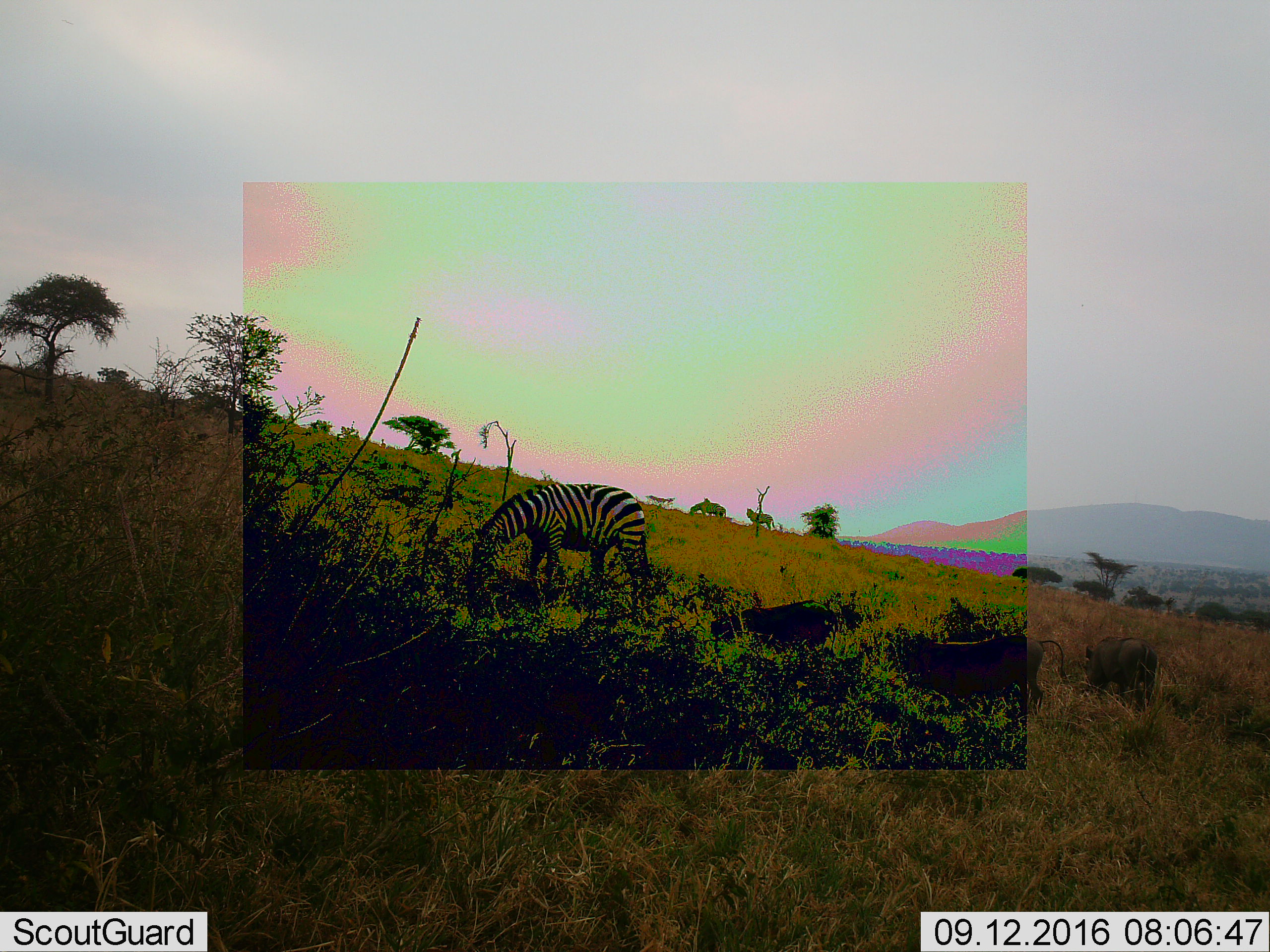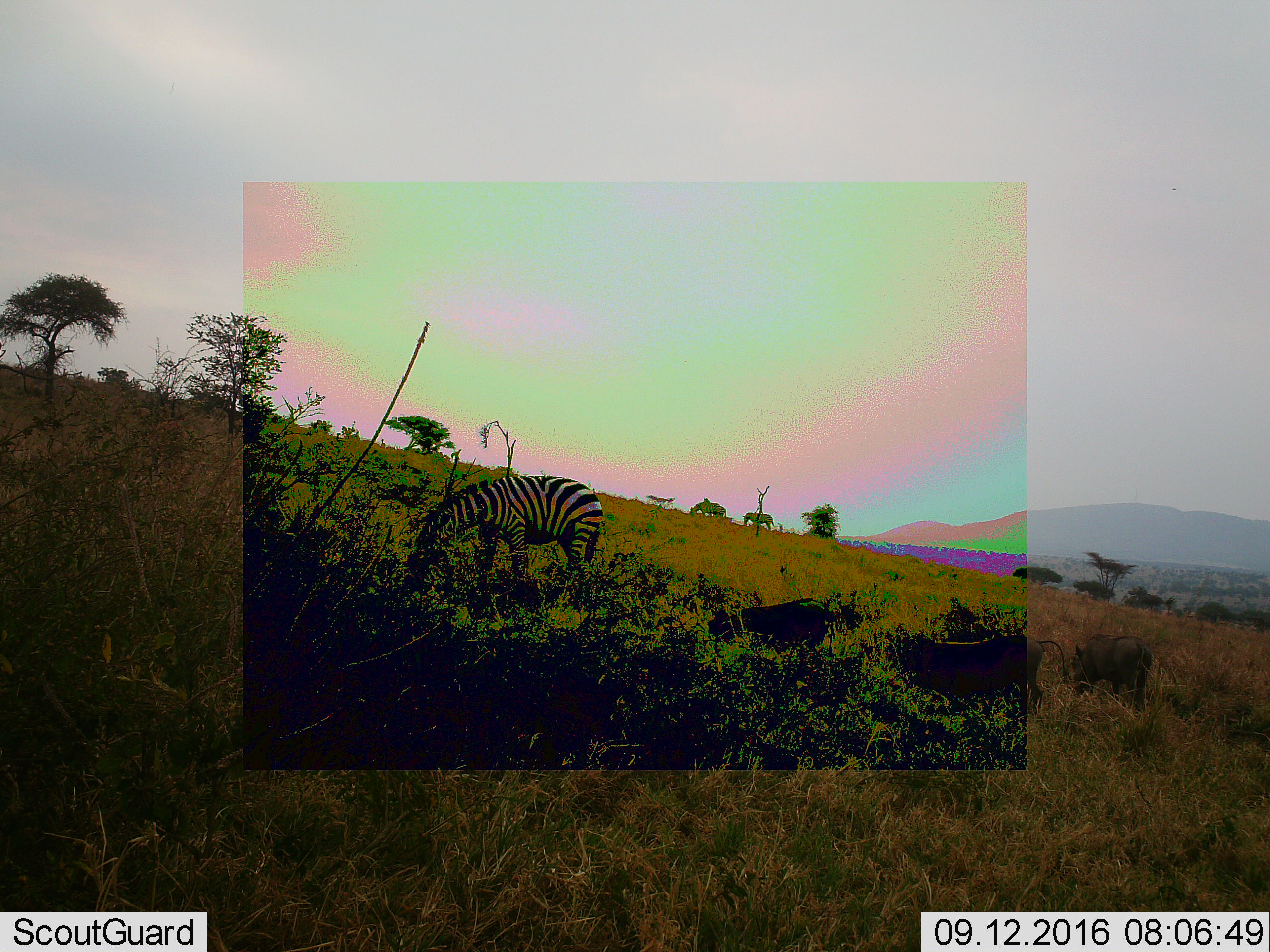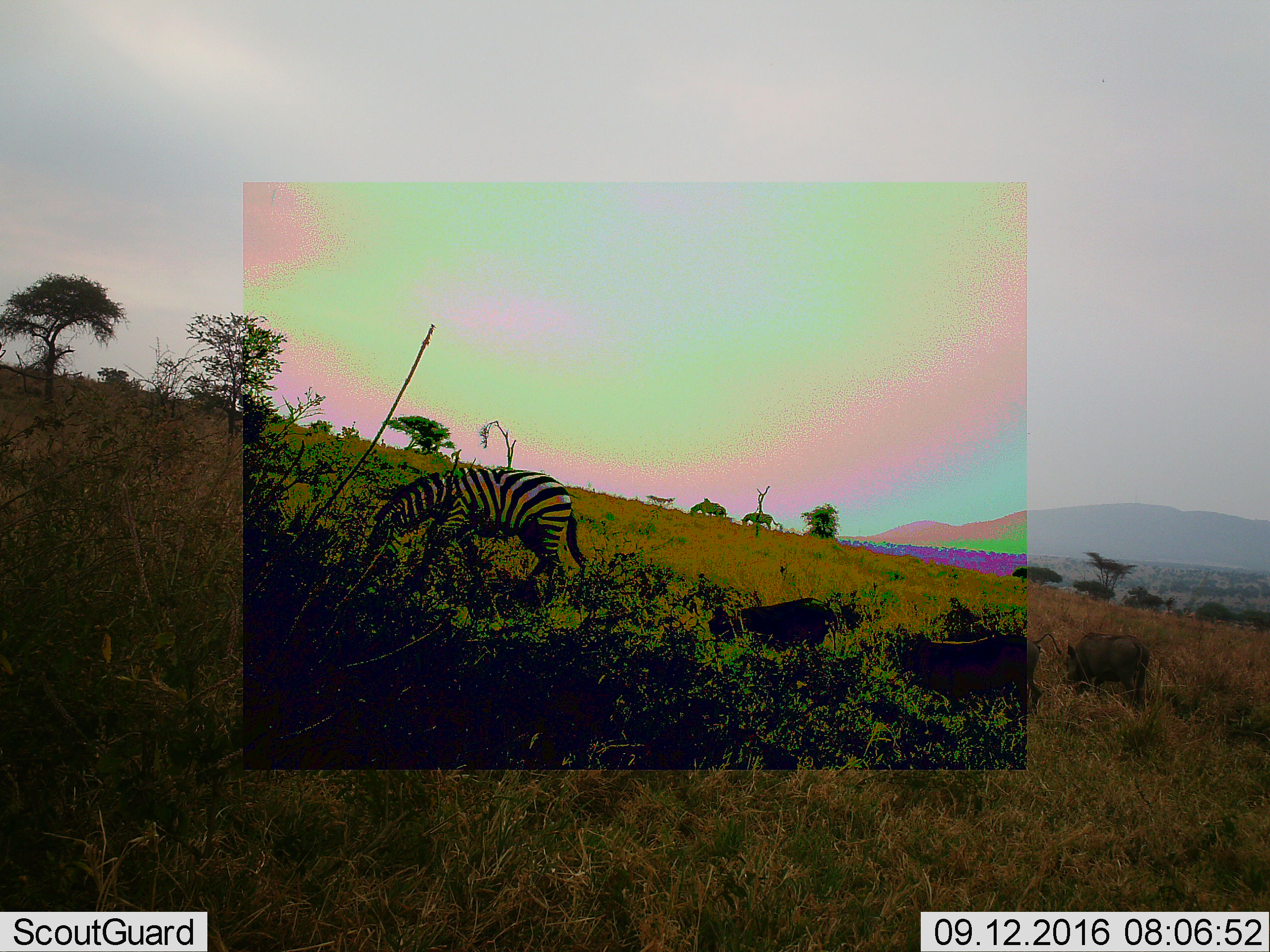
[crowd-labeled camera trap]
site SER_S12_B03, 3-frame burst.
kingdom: Animalia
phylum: Chordata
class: Mammalia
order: Artiodactyla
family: Suidae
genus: Phacochoerus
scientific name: Phacochoerus africanus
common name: warthog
Warthog (Phacochoerus africanus), count 3. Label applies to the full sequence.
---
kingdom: Animalia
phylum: Chordata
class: Mammalia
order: Perissodactyla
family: Equidae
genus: Equus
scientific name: Equus quagga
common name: plains zebra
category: zebraplains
Zebraplains (plains zebra) (Equus quagga), count 3. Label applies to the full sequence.